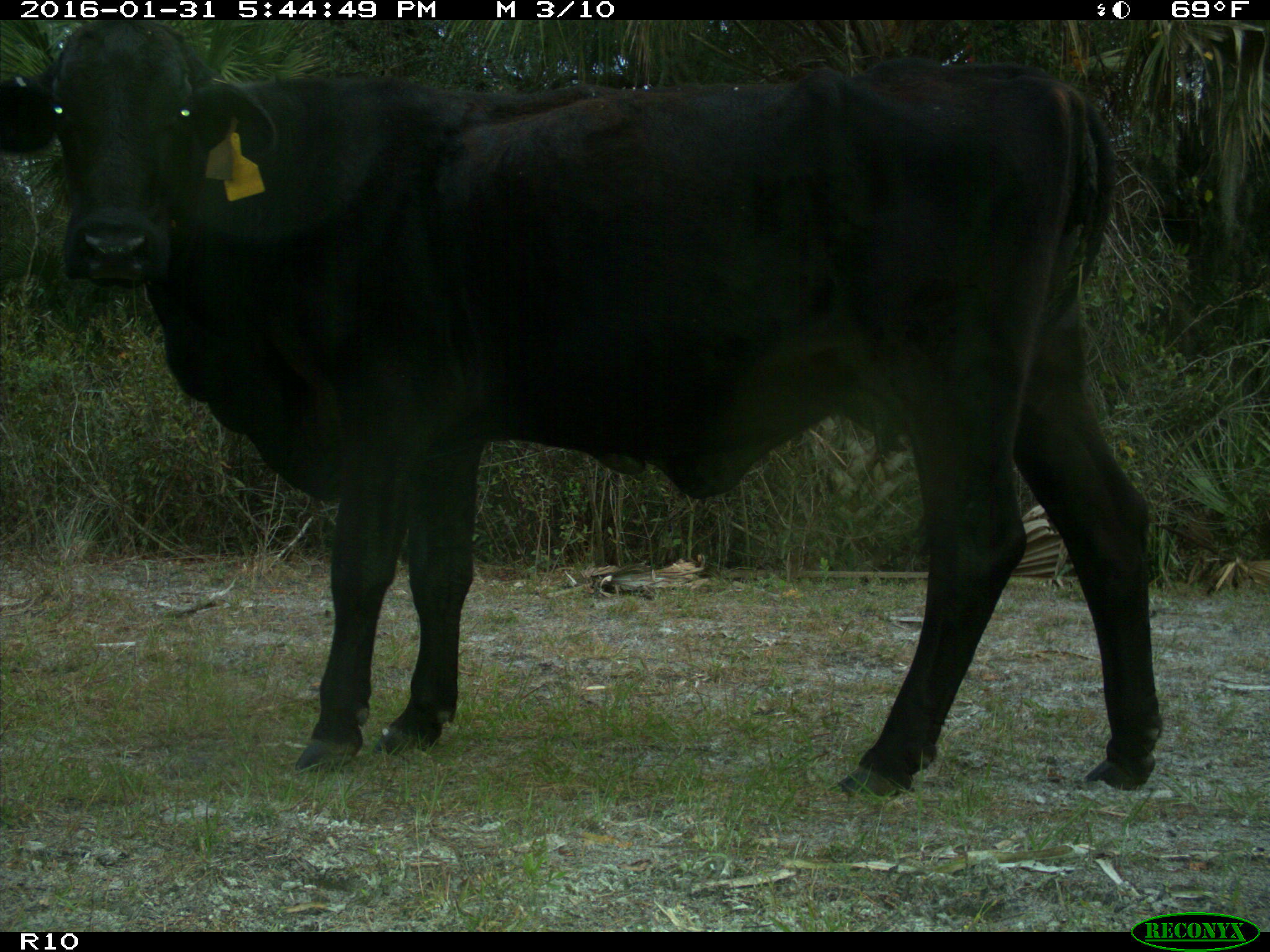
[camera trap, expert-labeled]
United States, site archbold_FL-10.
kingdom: Animalia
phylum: Chordata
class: Mammalia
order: Artiodactyla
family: Bovidae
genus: Bos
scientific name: Bos taurus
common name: domestic cow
Bos taurus (domestic cow).